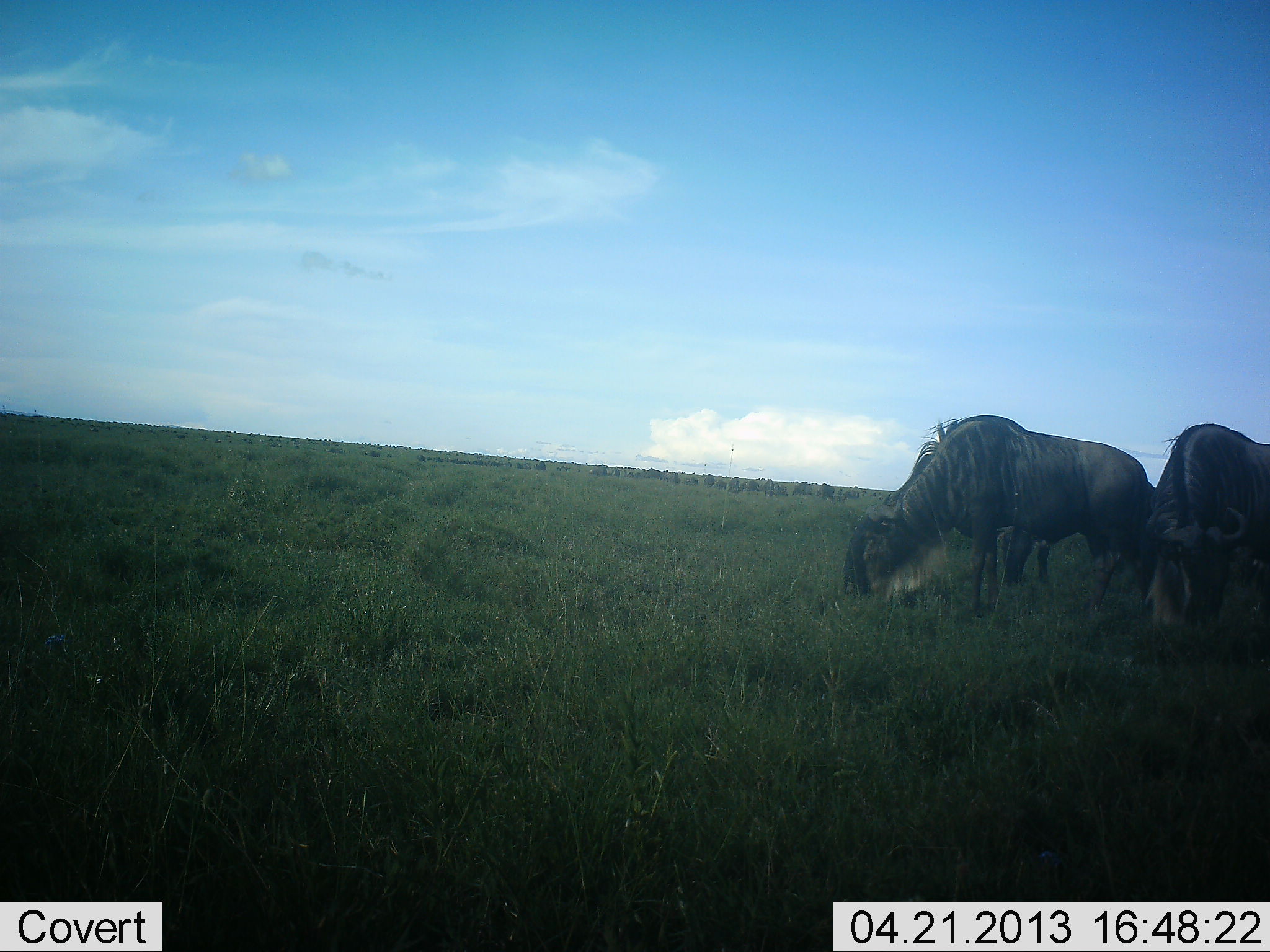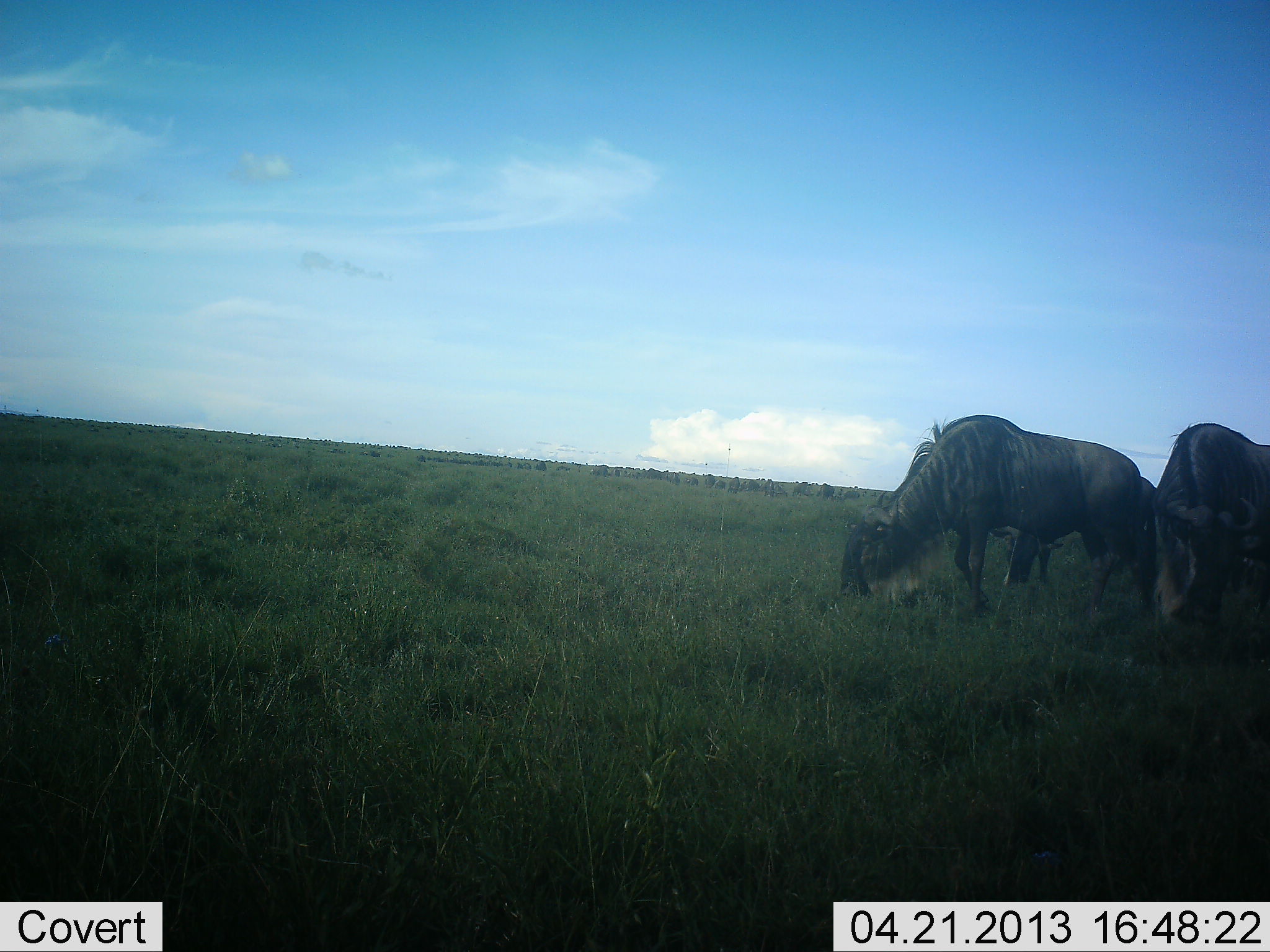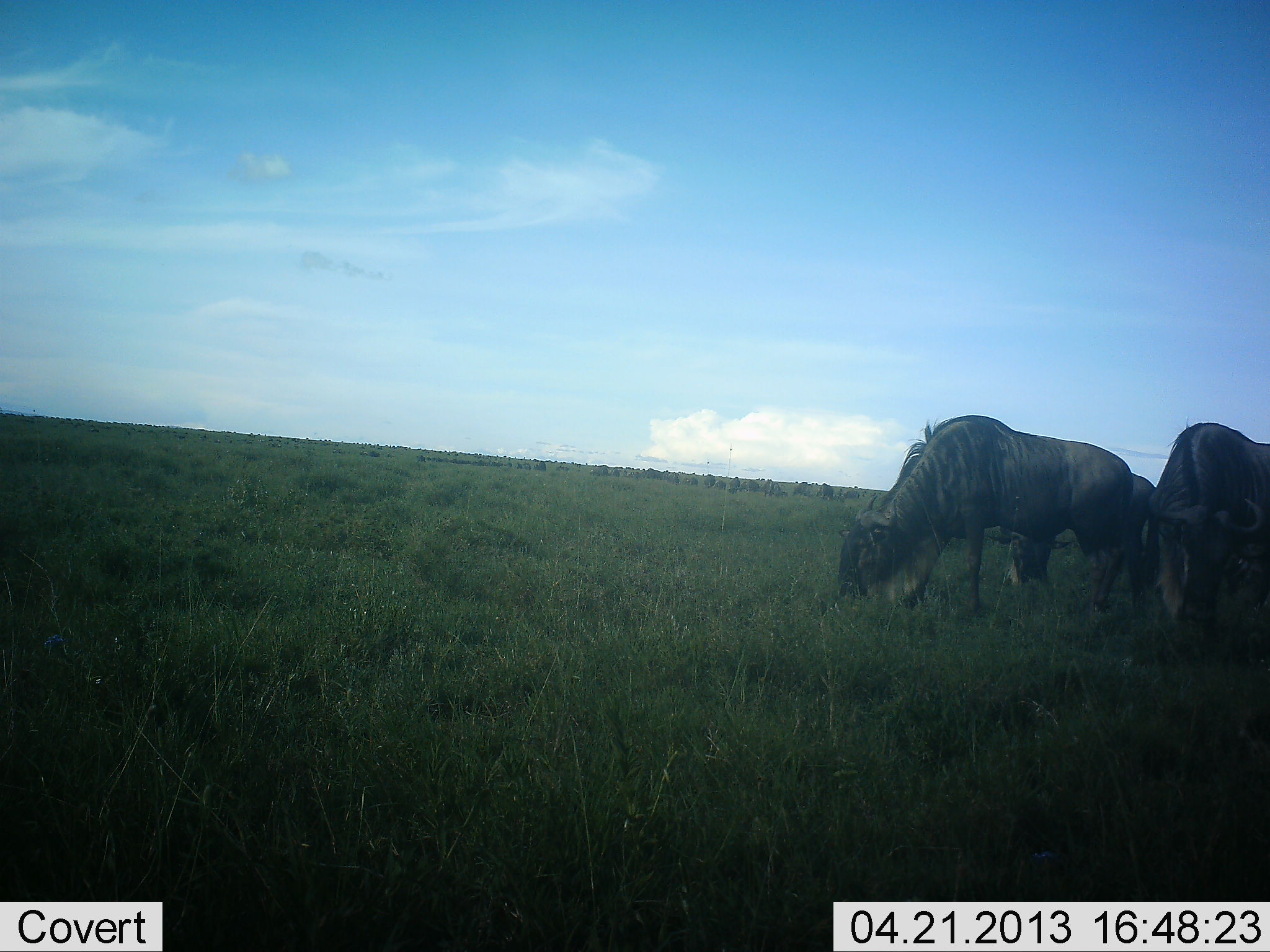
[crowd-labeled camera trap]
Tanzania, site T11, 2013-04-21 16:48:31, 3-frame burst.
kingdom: Animalia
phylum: Chordata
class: Mammalia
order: Artiodactyla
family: Bovidae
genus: Connochaetes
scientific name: Connochaetes taurinus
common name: blue wildebeest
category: wildebeest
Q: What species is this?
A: Wildebeest (blue wildebeest) (Connochaetes taurinus).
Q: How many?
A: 3.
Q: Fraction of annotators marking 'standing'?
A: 11%.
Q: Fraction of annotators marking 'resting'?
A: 0%.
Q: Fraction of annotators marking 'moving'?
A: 22%.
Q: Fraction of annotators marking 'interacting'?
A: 0%.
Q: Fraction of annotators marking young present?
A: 0%.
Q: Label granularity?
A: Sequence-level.